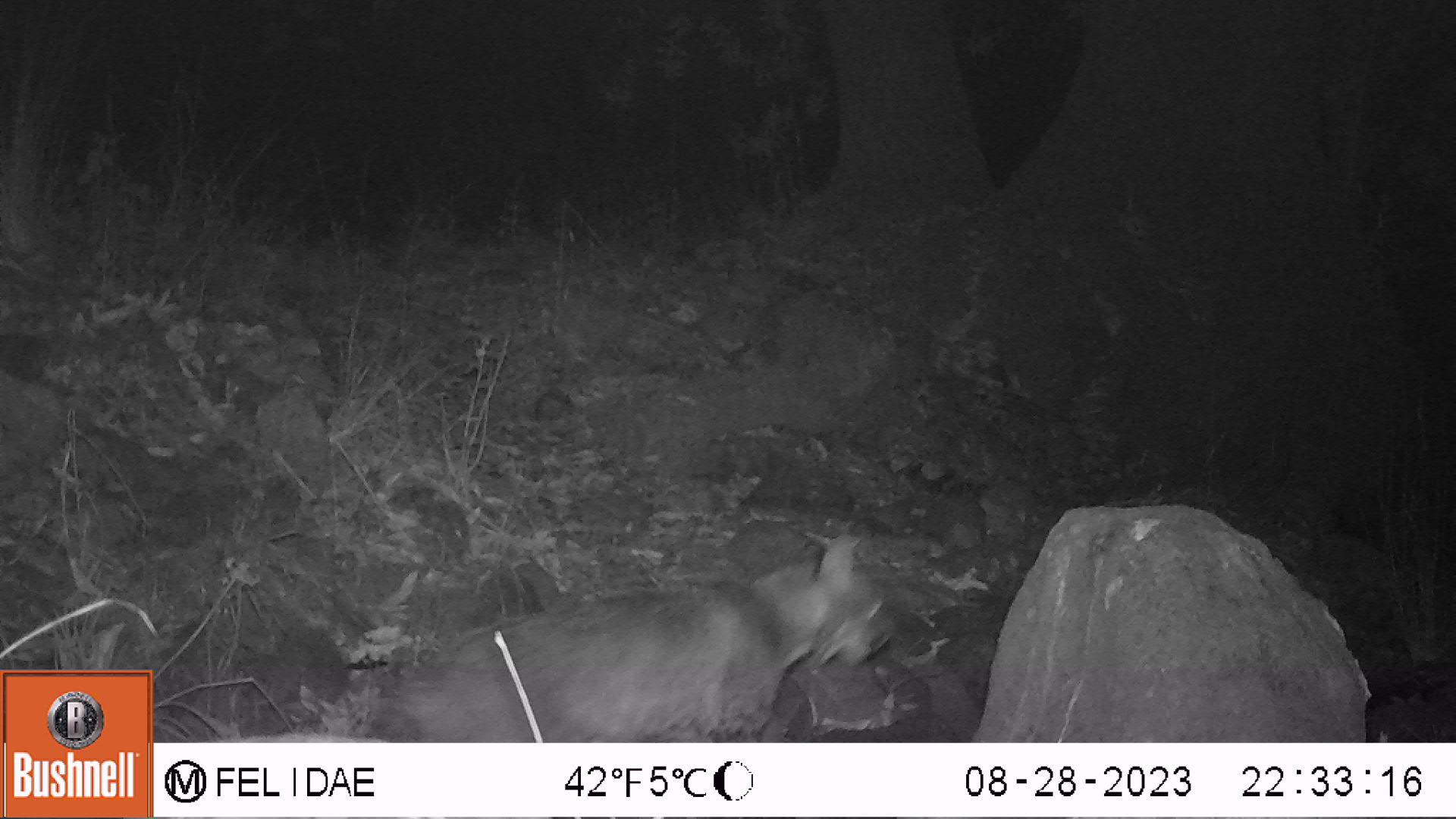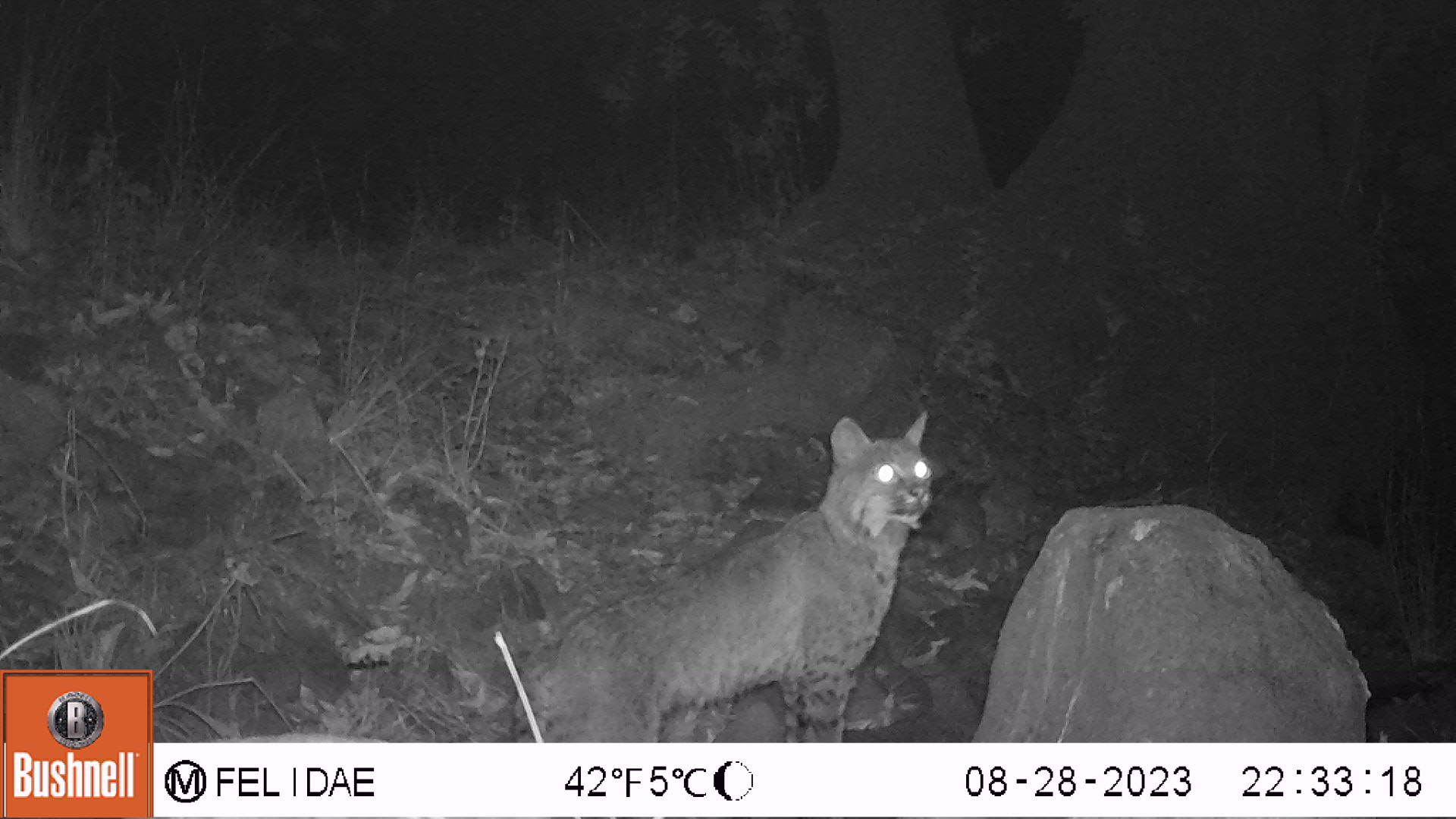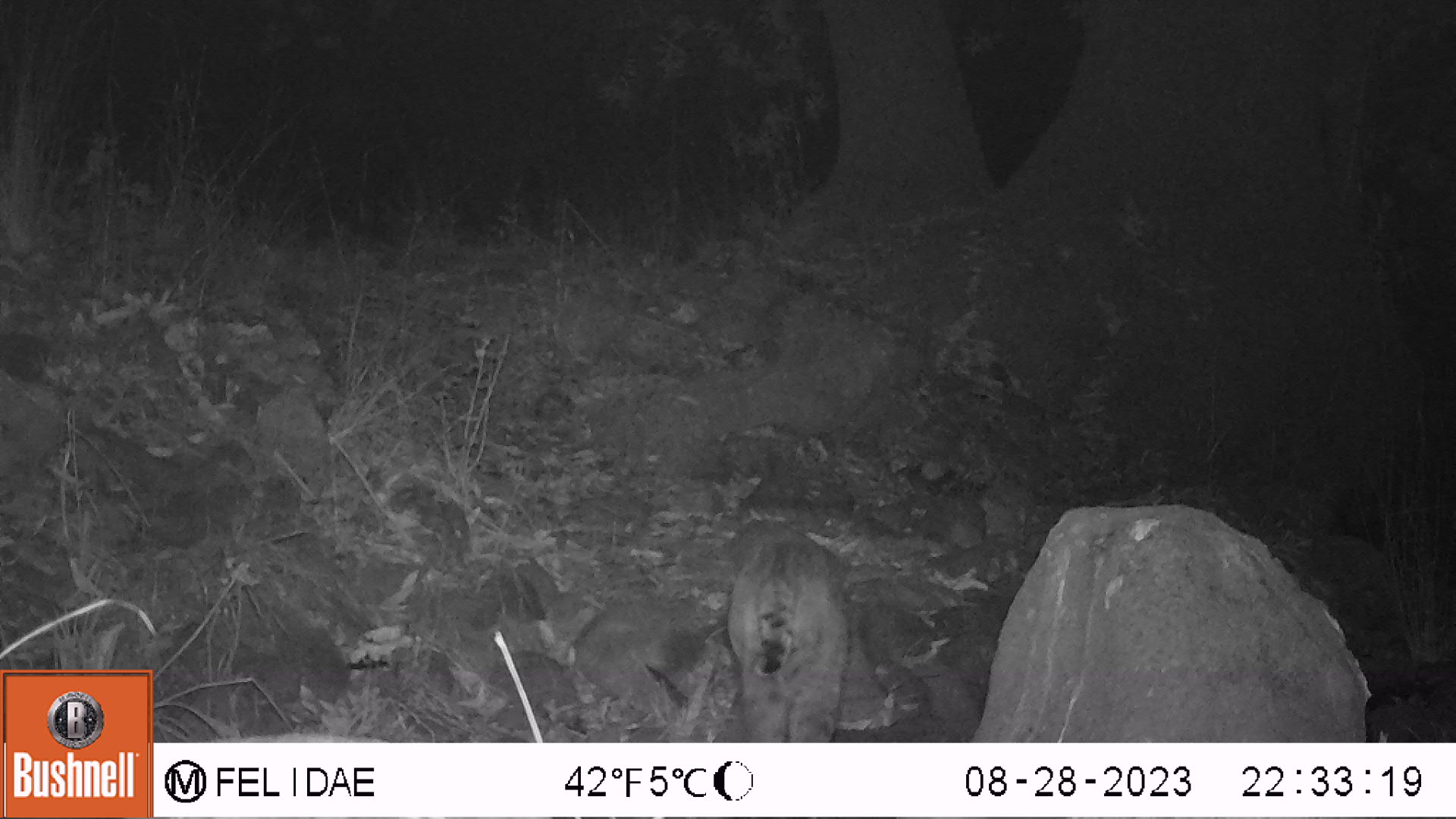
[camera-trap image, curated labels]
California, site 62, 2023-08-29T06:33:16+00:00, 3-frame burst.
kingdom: Animalia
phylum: Chordata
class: Mammalia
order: Carnivora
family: Felidae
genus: Lynx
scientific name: Lynx rufus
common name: bobcat